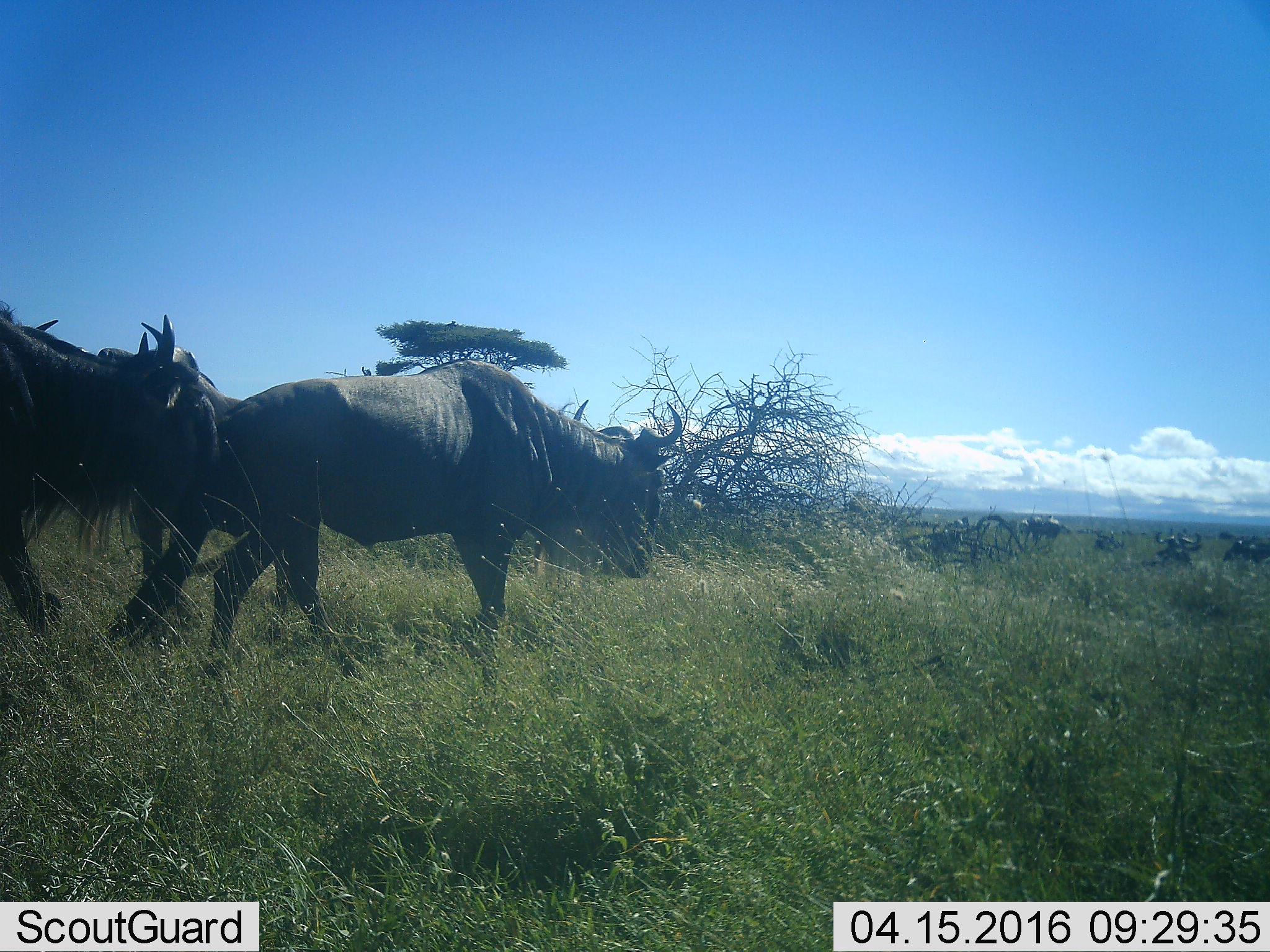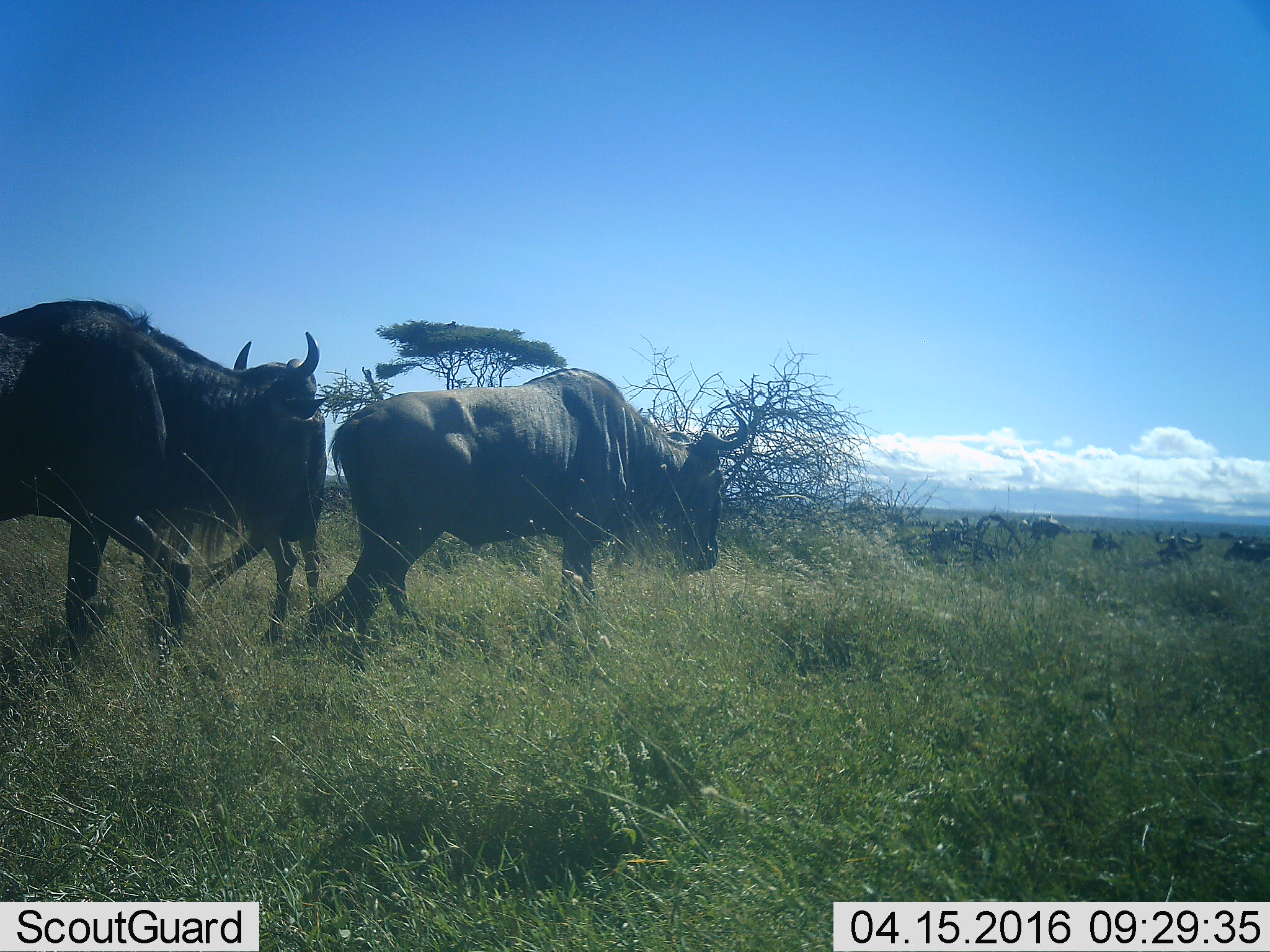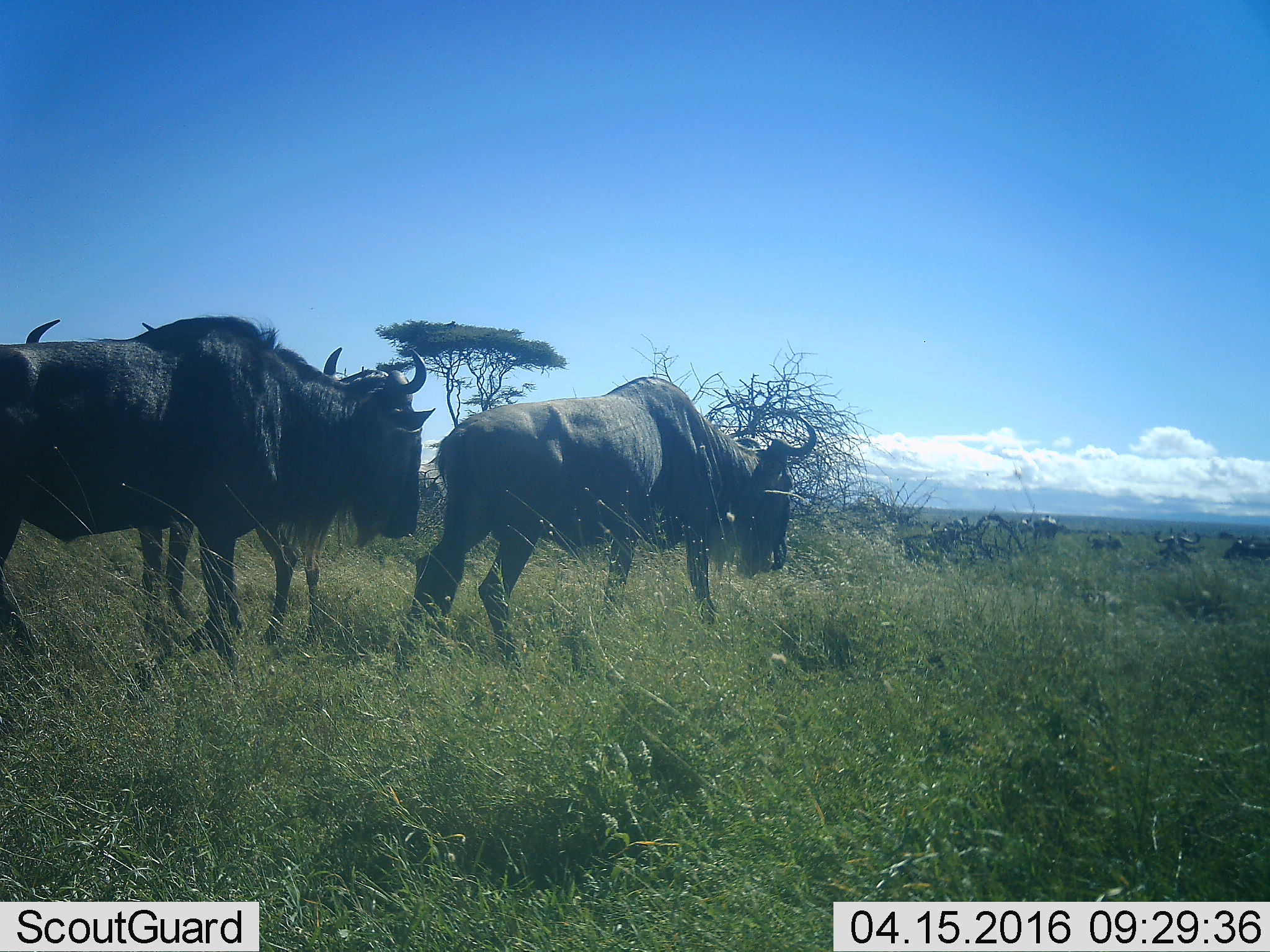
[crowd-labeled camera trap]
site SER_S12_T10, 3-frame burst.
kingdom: Animalia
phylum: Chordata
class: Mammalia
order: Artiodactyla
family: Bovidae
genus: Connochaetes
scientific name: Connochaetes taurinus taurinus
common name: blue wildebeest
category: wildebeestblue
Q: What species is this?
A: Wildebeestblue (blue wildebeest) (Connochaetes taurinus taurinus).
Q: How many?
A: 11-50.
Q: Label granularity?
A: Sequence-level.